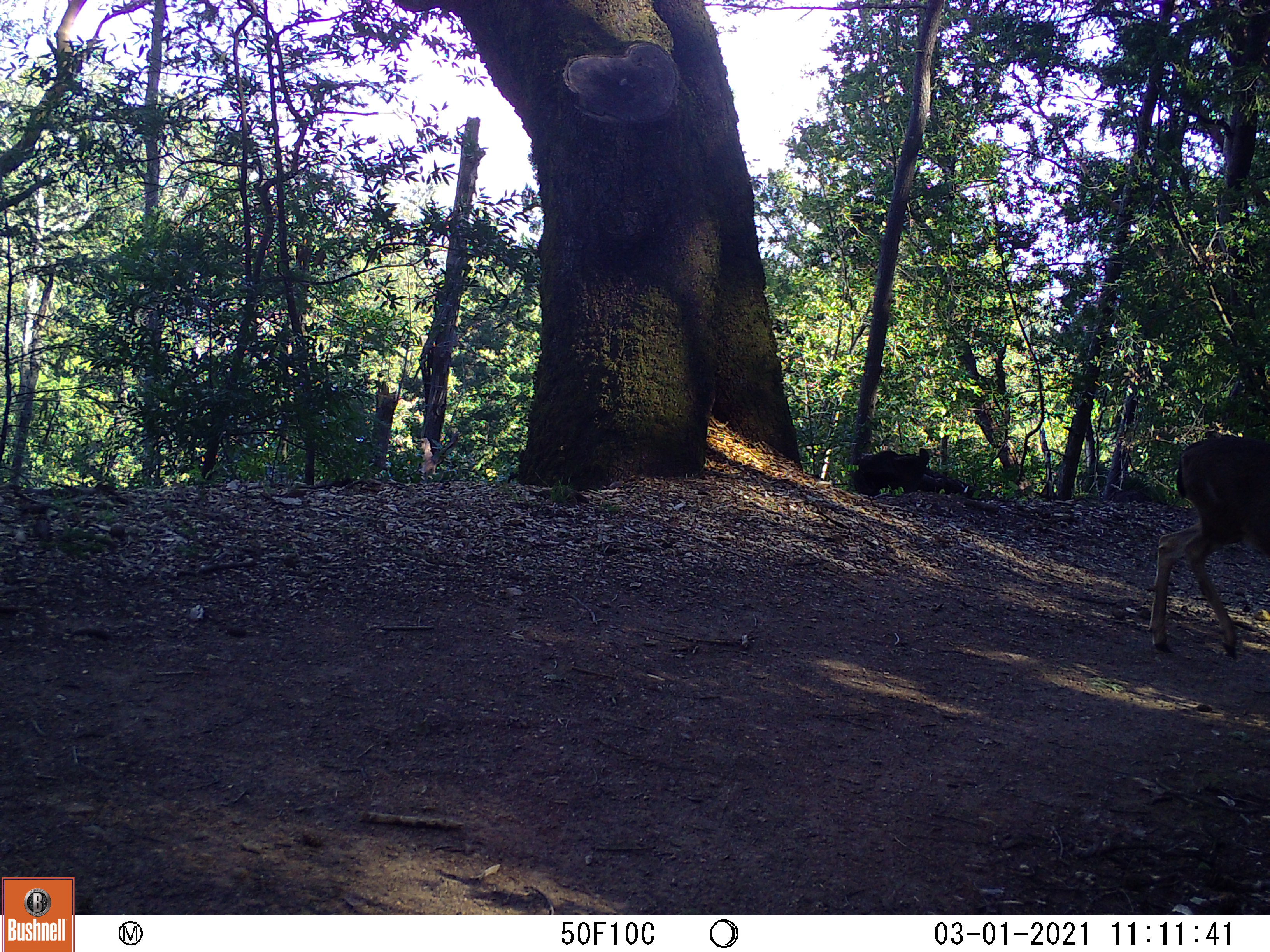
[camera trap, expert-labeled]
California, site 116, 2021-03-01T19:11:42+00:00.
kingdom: Animalia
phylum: Chordata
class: Mammalia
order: Artiodactyla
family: Cervidae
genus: Odocoileus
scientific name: Odocoileus hemionus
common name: mule deer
Mule deer (Odocoileus hemionus).